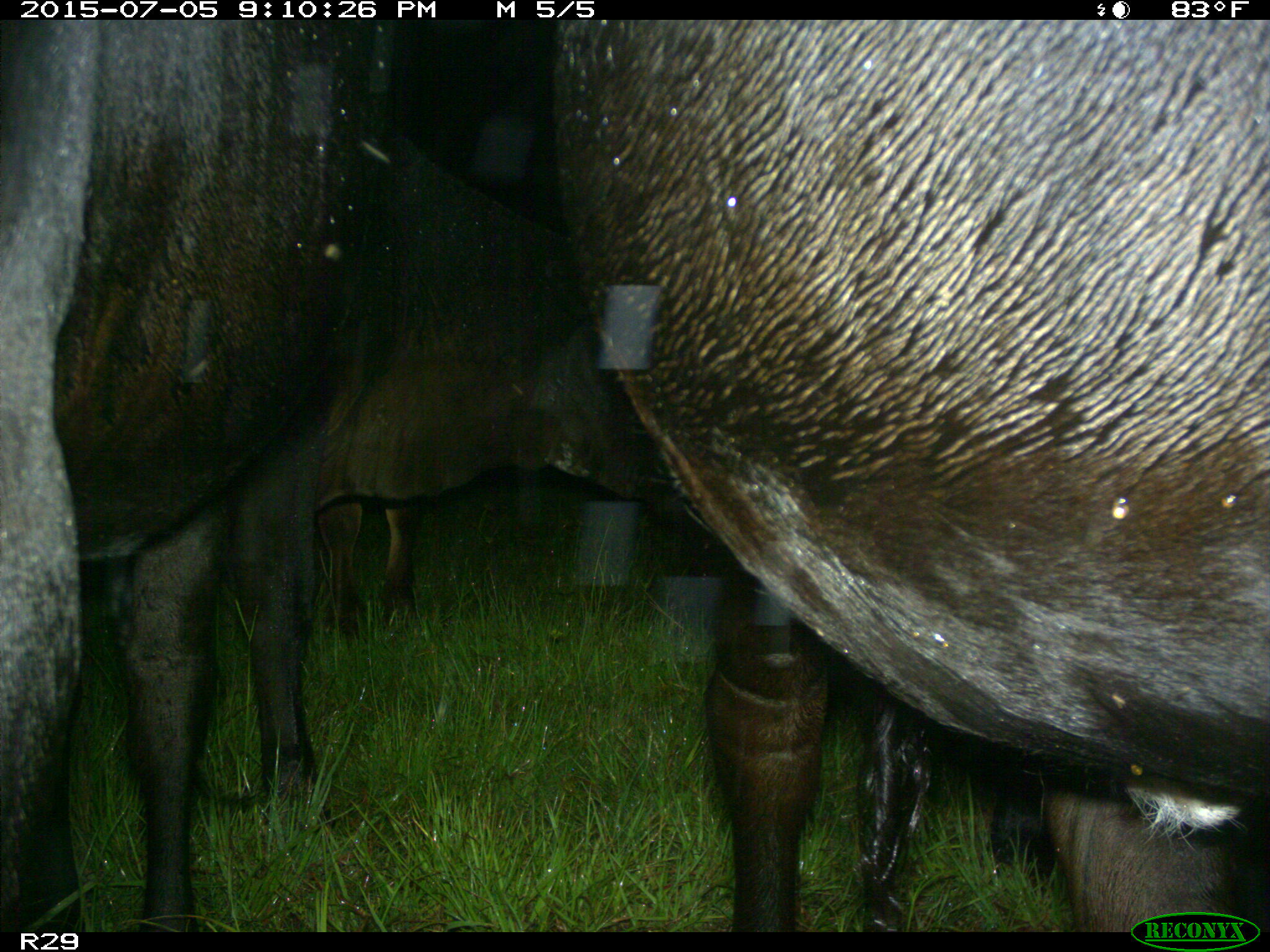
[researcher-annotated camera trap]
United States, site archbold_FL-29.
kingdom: Animalia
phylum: Chordata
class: Mammalia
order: Artiodactyla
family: Bovidae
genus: Bos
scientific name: Bos taurus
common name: domestic cow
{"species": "Bos taurus (domestic cow)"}